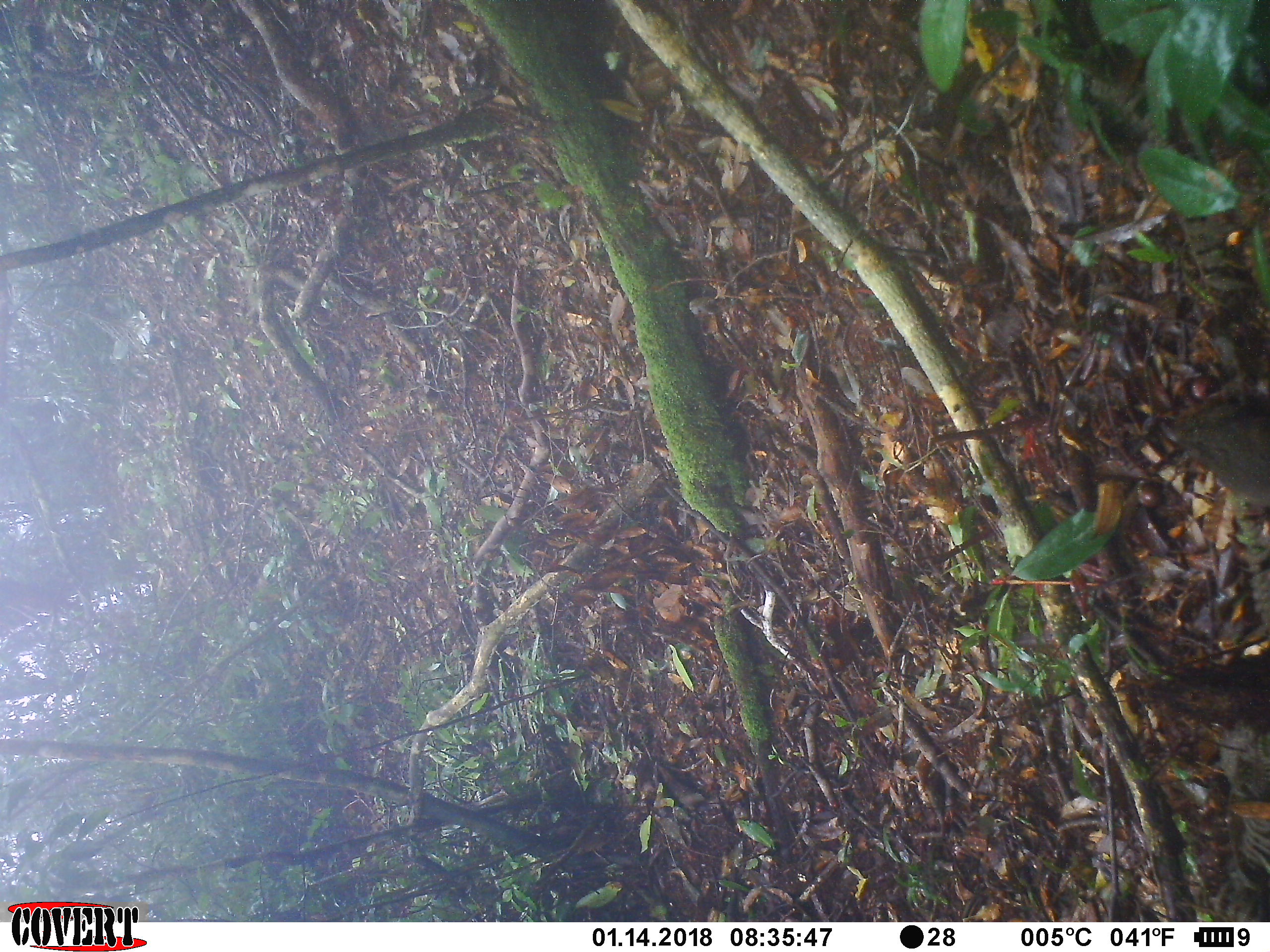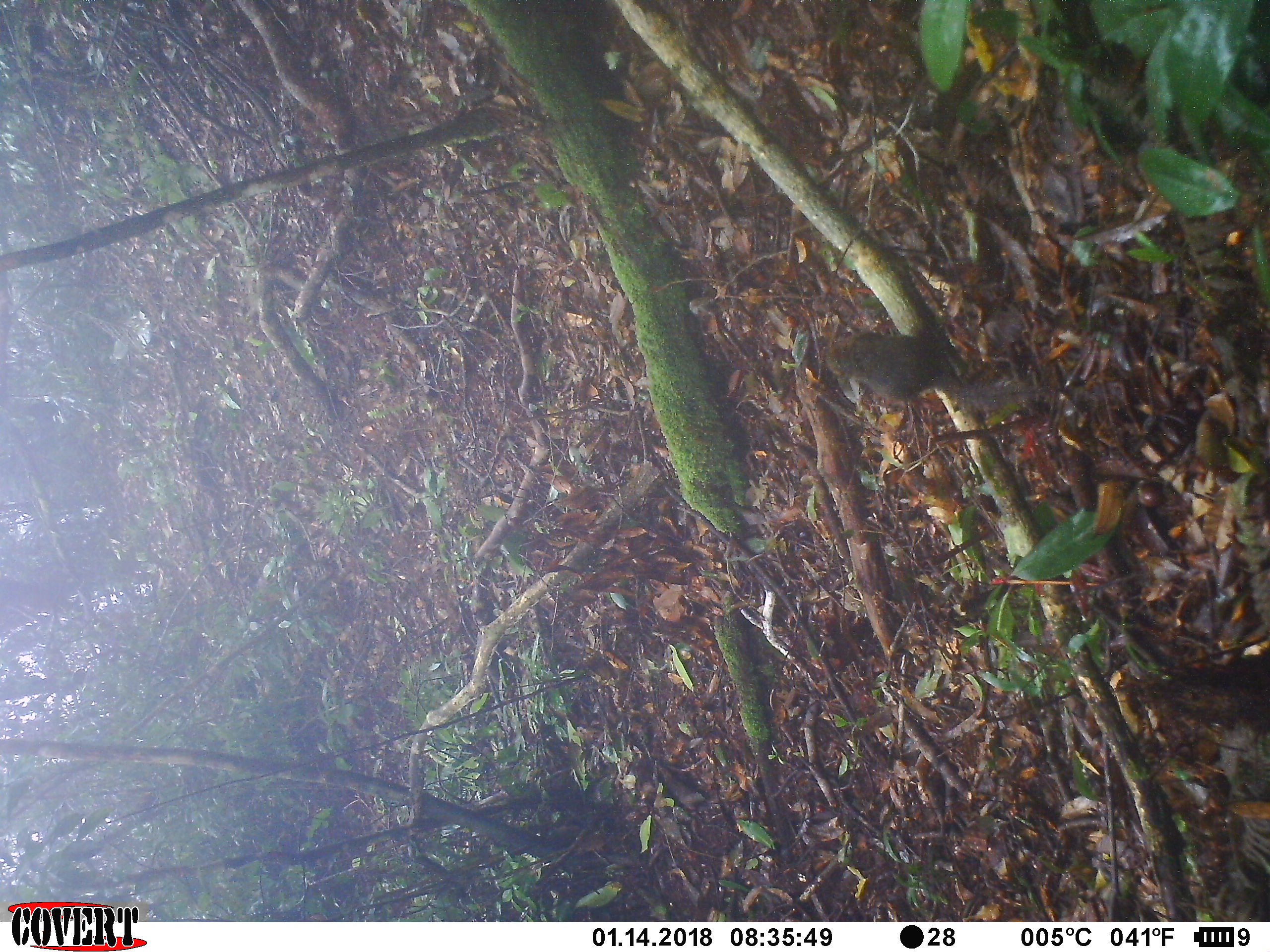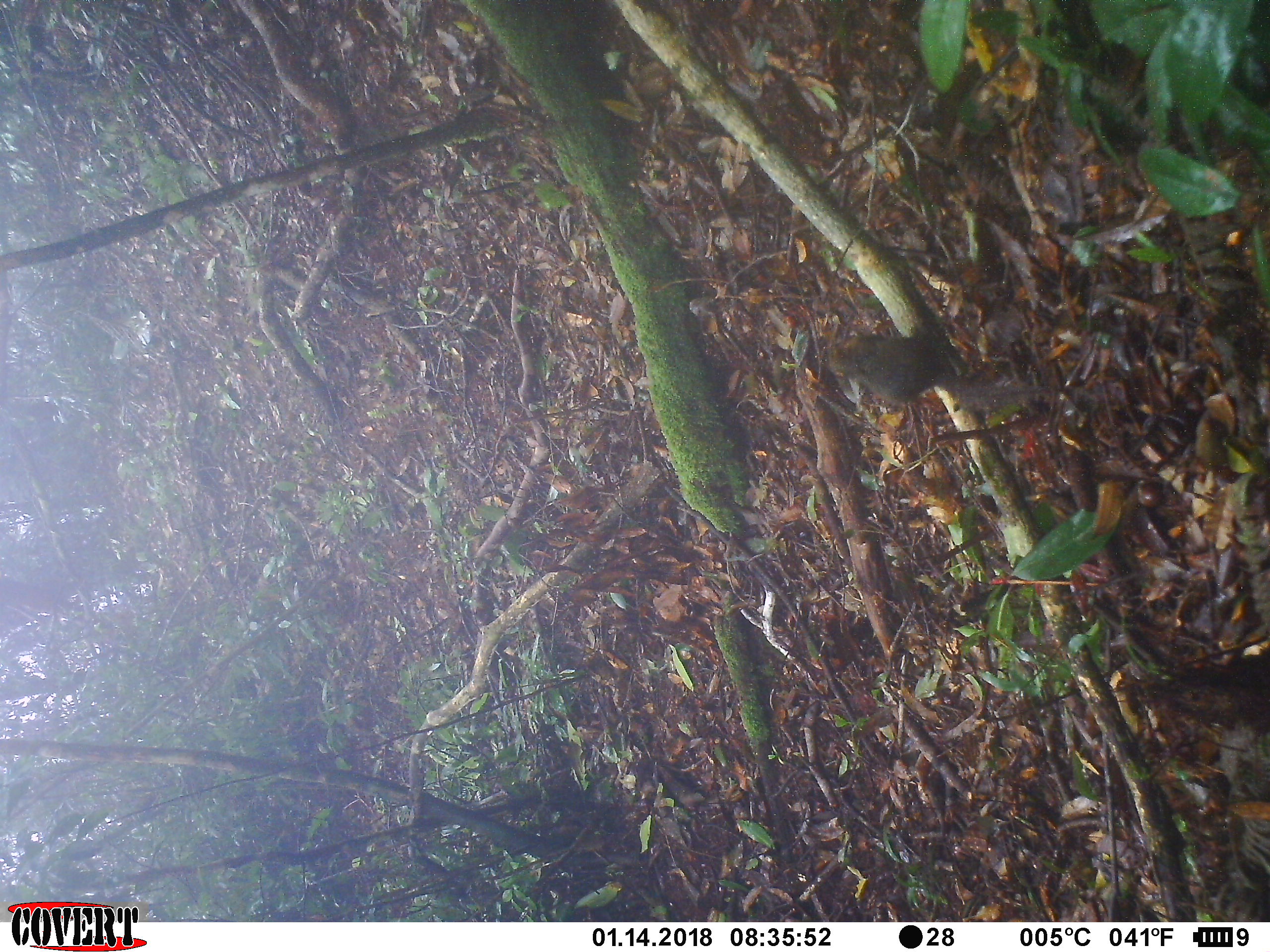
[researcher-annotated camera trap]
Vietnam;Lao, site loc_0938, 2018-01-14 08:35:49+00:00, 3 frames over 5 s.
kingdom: Animalia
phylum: Chordata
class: Mammalia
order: Rodentia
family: Sciuridae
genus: Dremomys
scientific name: Dremomys rufigenis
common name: red-cheeked squirrel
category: red cheeked squirrel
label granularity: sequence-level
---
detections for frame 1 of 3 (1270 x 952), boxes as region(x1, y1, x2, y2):
red cheeked squirrel: region(1159, 391, 1270, 510)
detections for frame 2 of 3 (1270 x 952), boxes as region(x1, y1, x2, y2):
red cheeked squirrel: region(824, 331, 1033, 417)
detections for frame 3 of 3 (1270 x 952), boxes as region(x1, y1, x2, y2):
red cheeked squirrel: region(825, 331, 1055, 407)